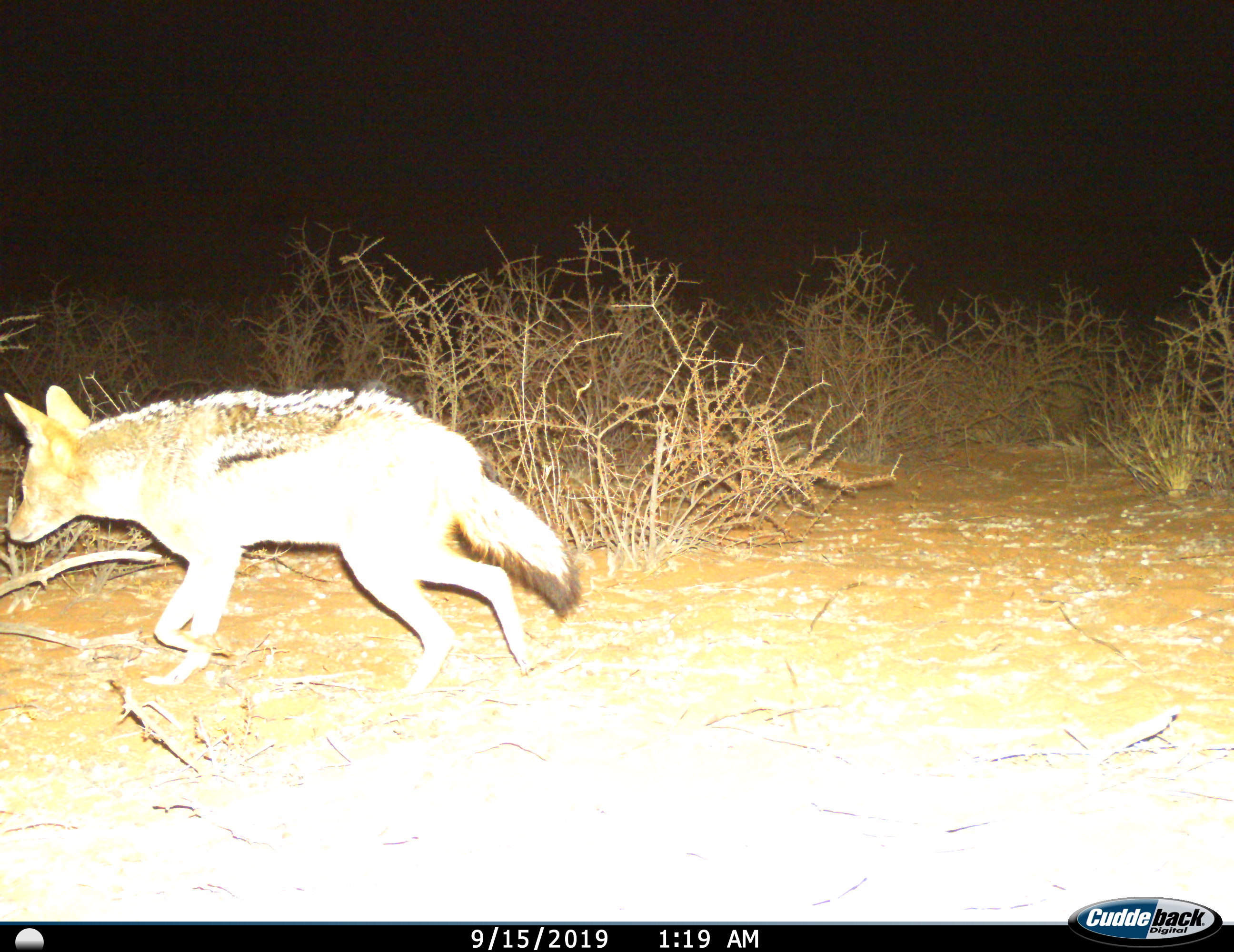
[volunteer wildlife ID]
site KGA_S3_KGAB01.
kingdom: Animalia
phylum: Chordata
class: Mammalia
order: Carnivora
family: Canidae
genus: Lupulella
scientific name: Lupulella mesomelas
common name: black-backed jackal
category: jackalblackbacked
Jackalblackbacked (black-backed jackal) (Lupulella mesomelas), count 1. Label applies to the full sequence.